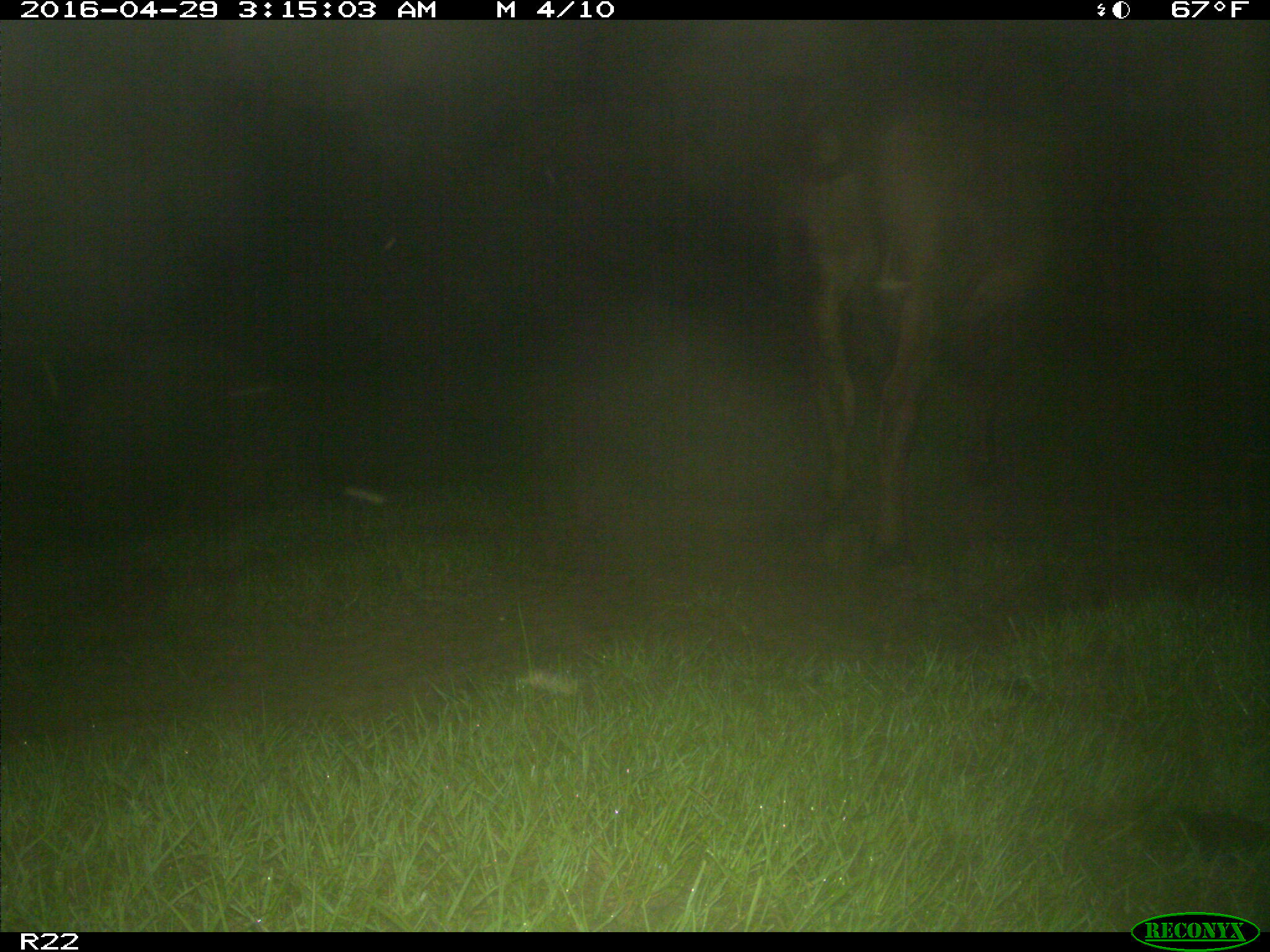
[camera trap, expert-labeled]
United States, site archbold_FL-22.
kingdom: Animalia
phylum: Chordata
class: Mammalia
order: Artiodactyla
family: Bovidae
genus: Bos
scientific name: Bos taurus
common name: domestic cow